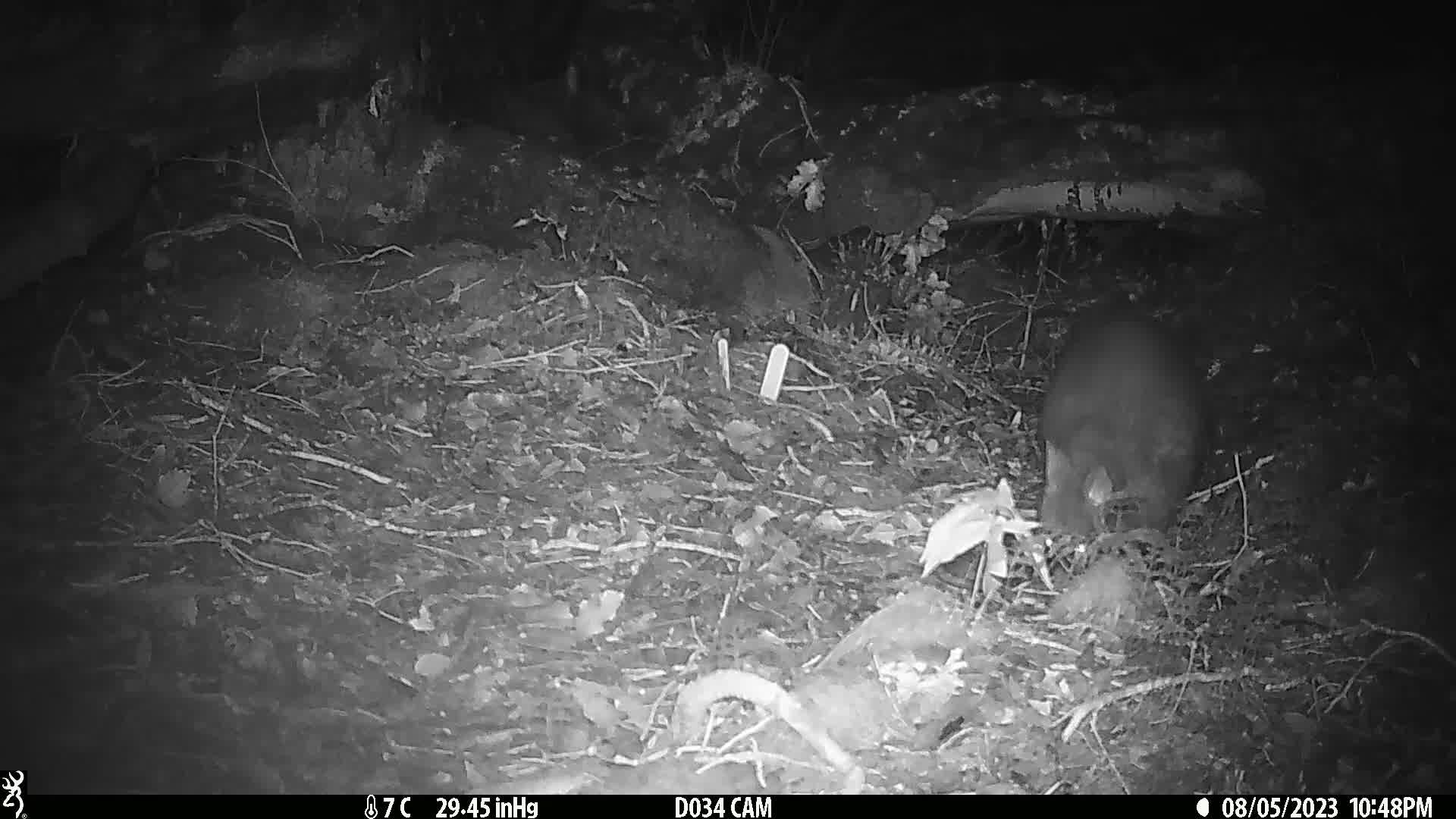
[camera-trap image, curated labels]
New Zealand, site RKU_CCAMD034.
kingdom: Animalia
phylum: Chordata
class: Mammalia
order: Diprotodontia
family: Phalangeridae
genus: Trichosurus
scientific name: Trichosurus vulpecula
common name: common brushtail possum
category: possum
Possum (common brushtail possum) (Trichosurus vulpecula).